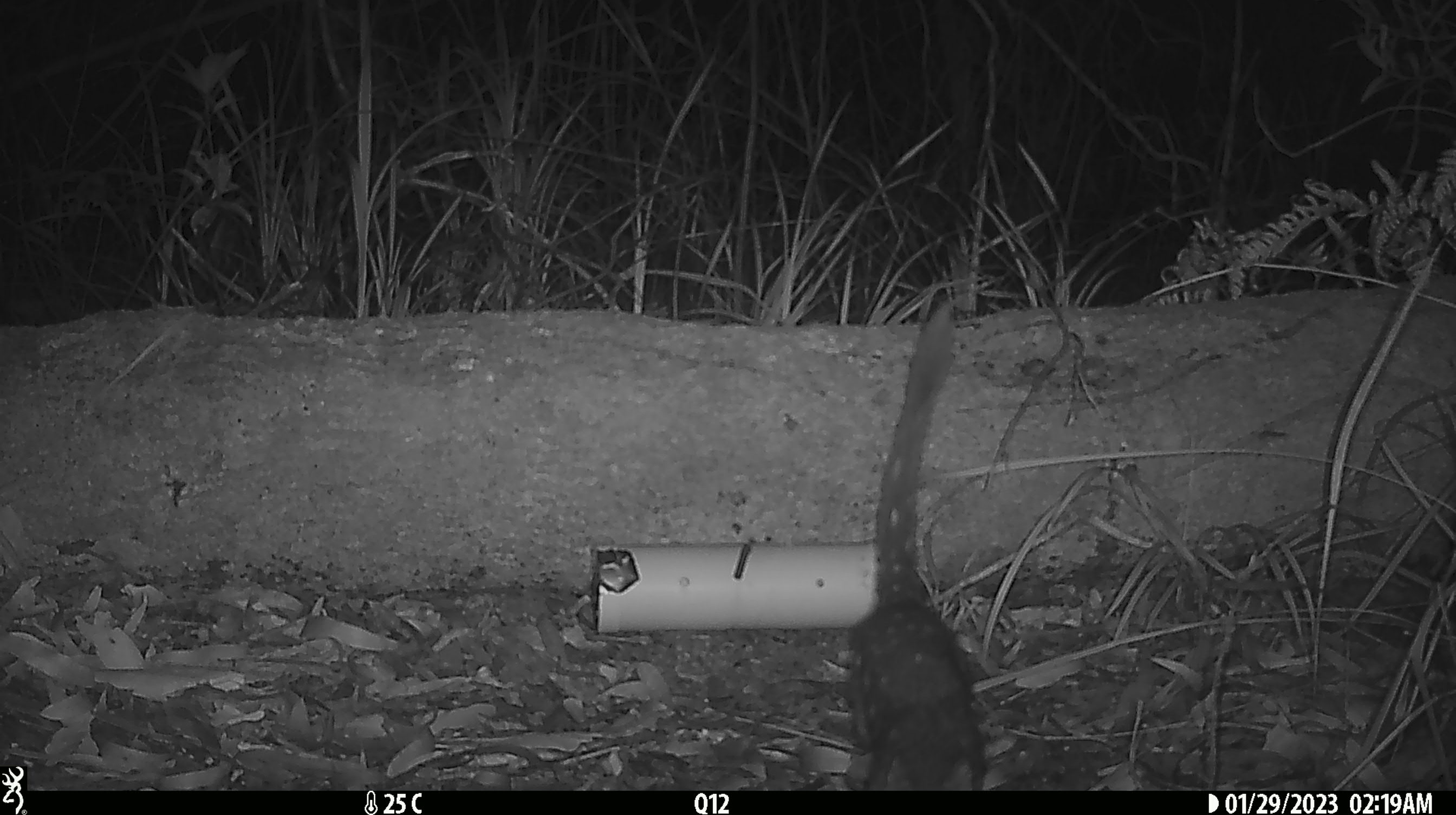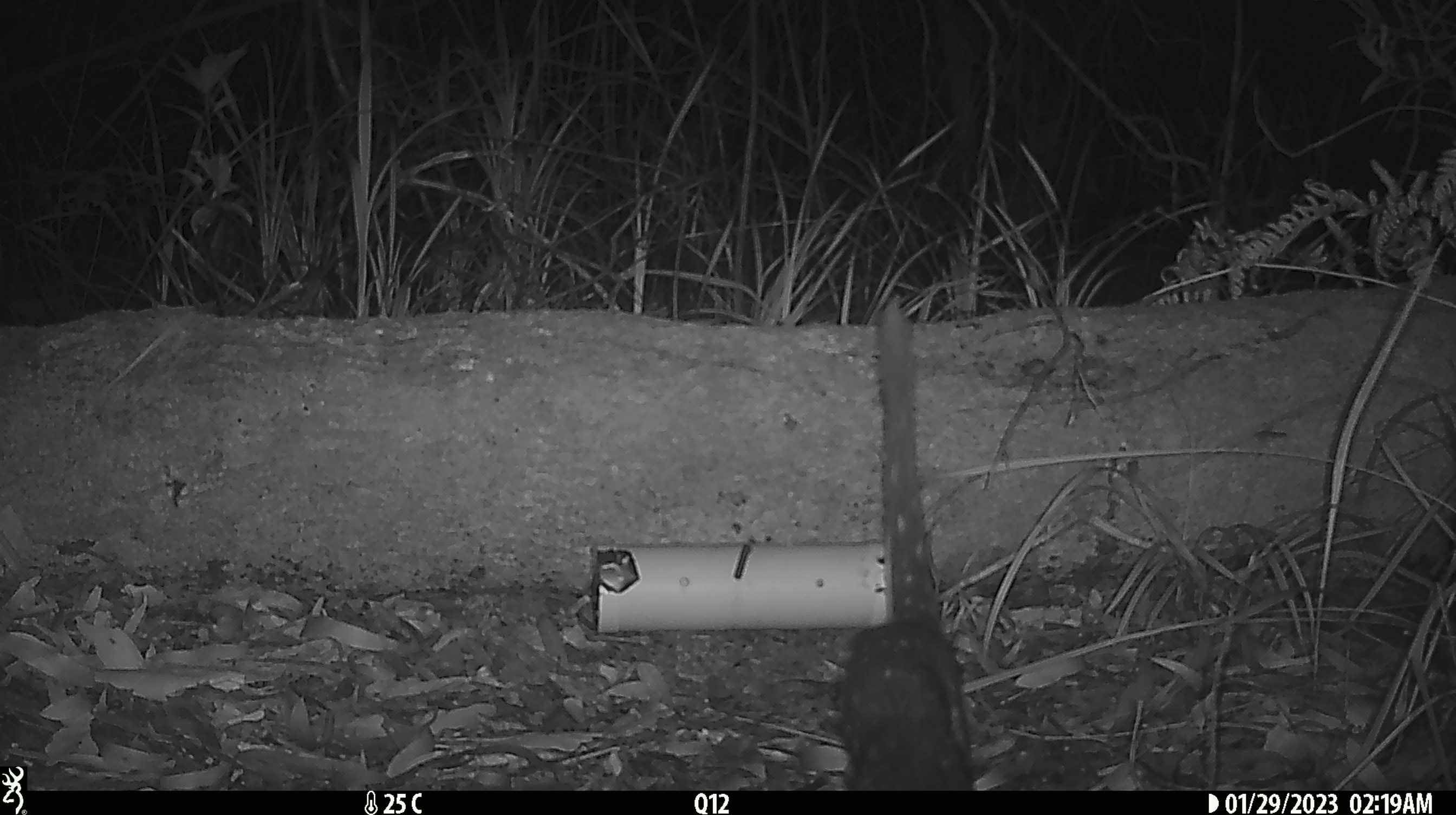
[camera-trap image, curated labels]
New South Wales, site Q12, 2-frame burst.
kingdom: Animalia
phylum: Chordata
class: Mammalia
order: Dasyuromorphia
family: Dasyuridae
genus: Dasyurus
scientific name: Dasyurus maculatus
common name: spotted-tailed quoll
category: quoll